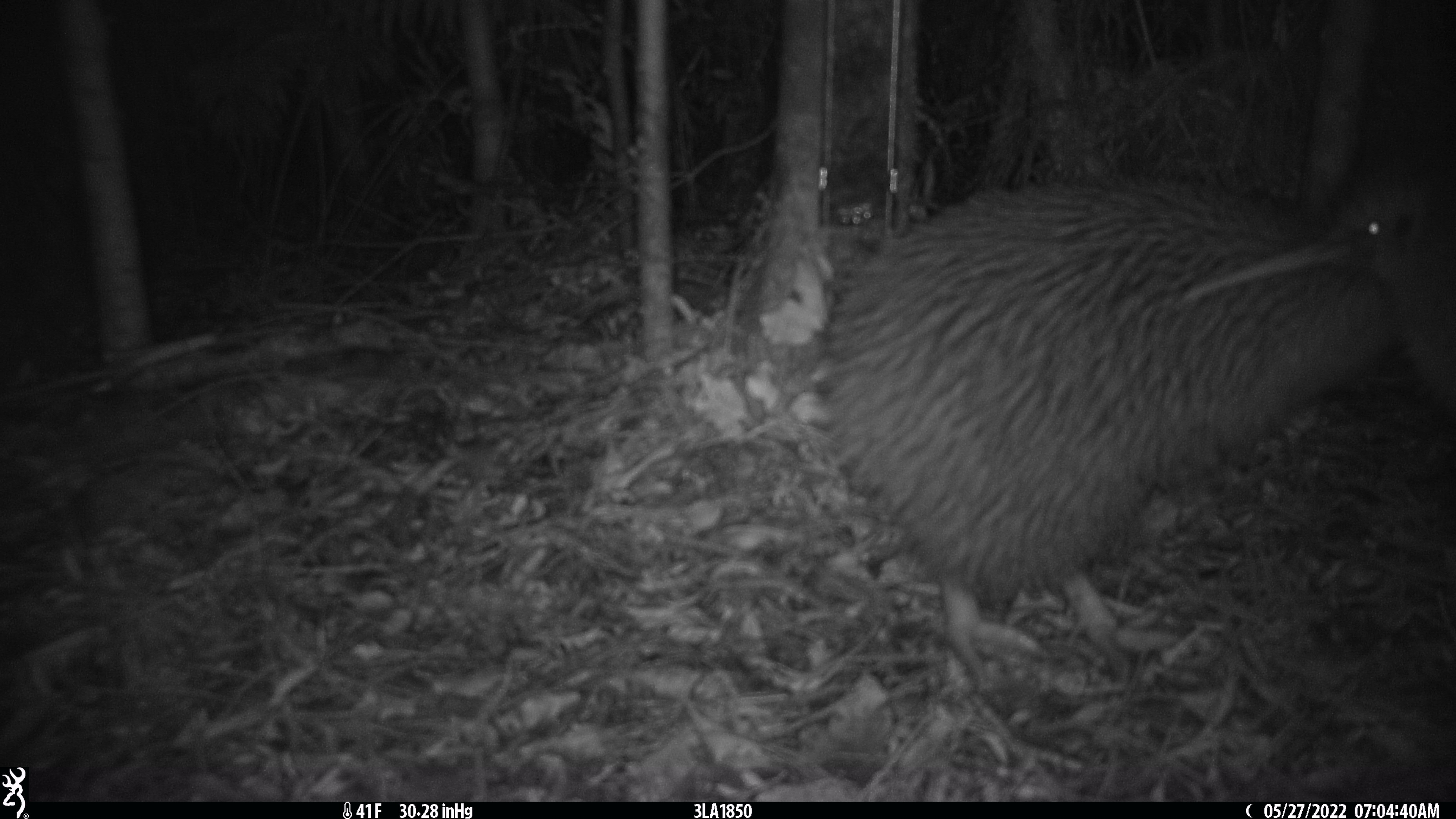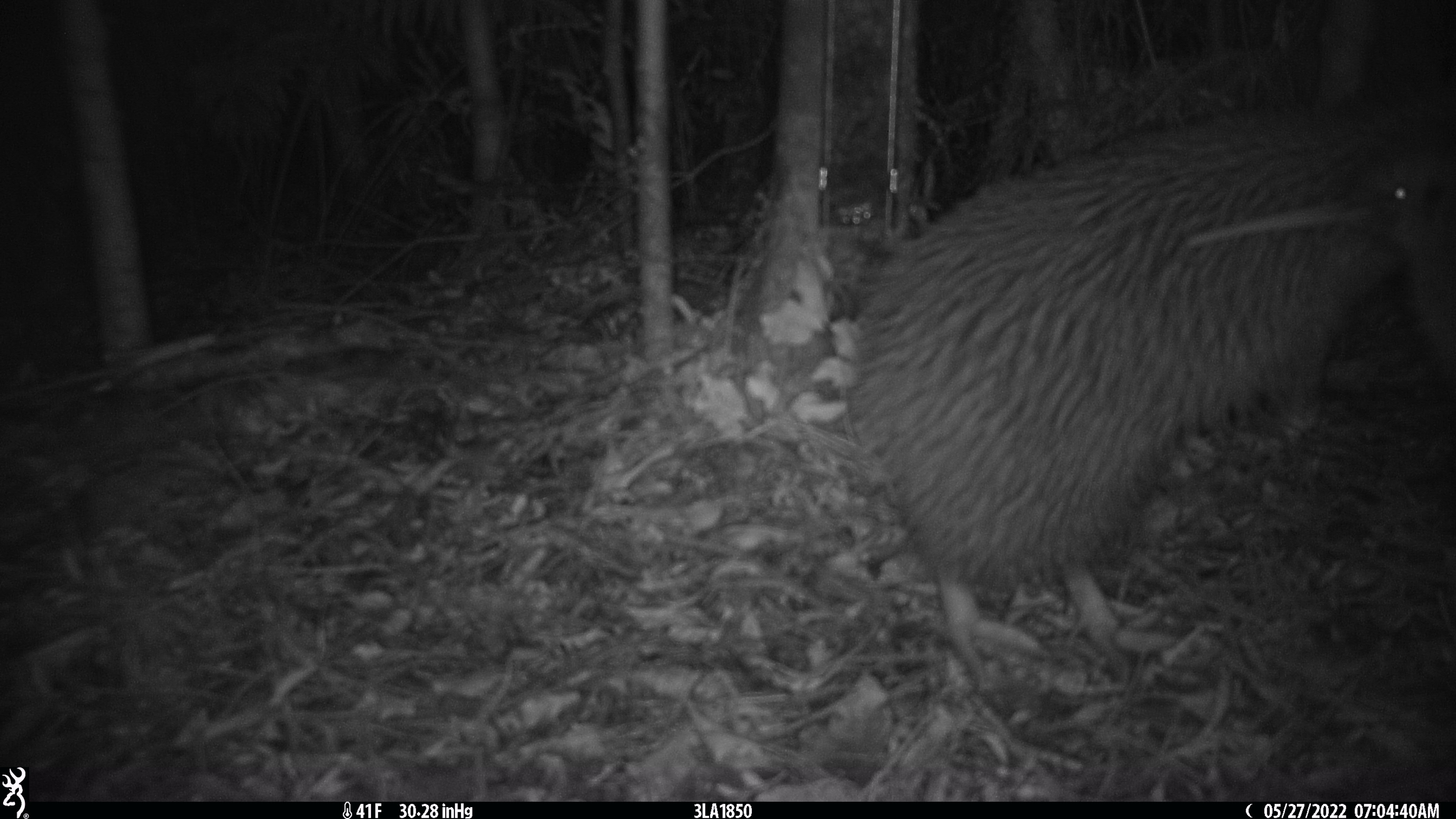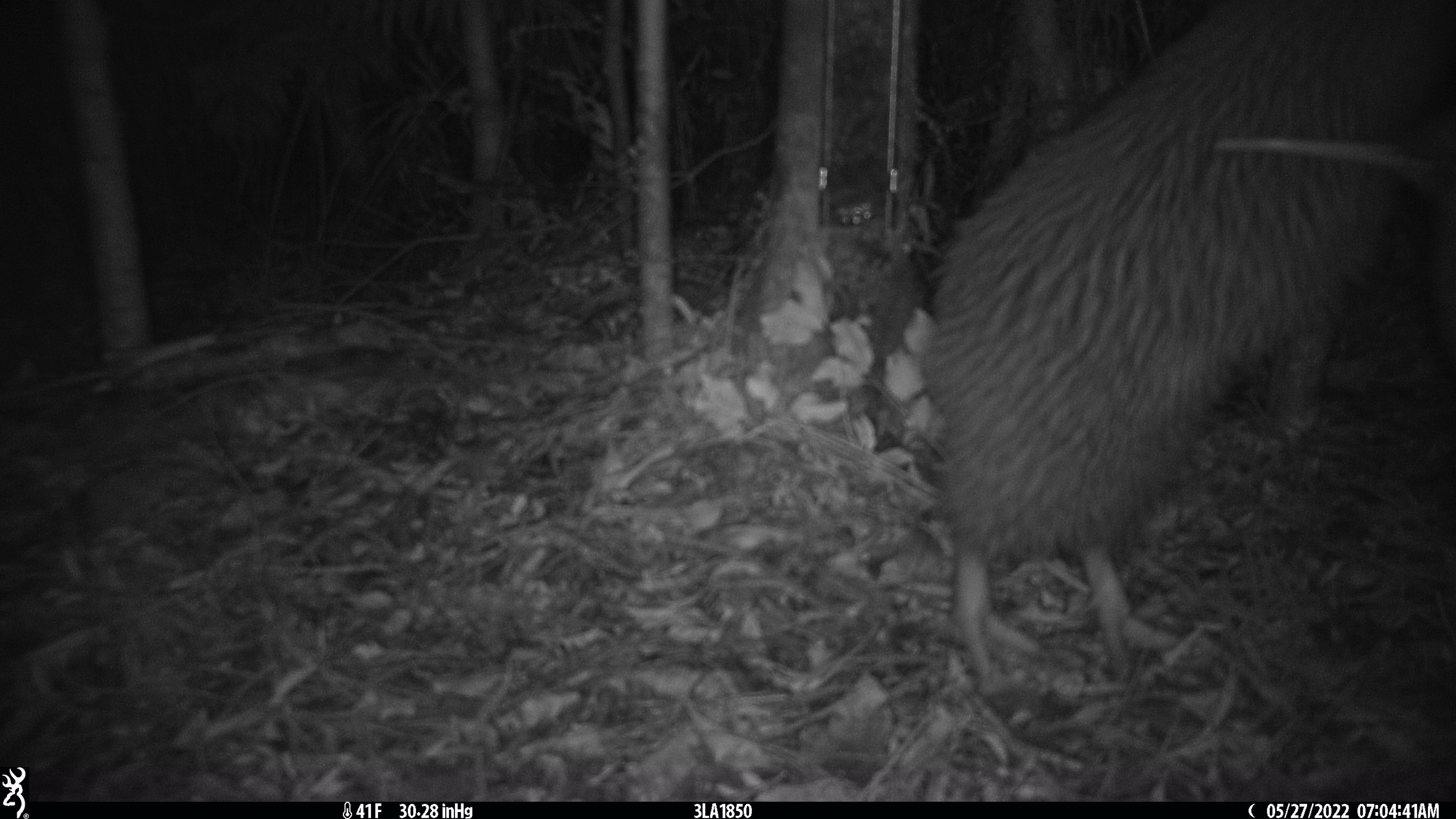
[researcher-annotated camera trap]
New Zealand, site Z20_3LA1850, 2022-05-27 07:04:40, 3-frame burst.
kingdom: Animalia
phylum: Chordata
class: Aves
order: Apterygiformes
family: Apterygidae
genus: Apteryx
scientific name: Apteryx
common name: kiwi